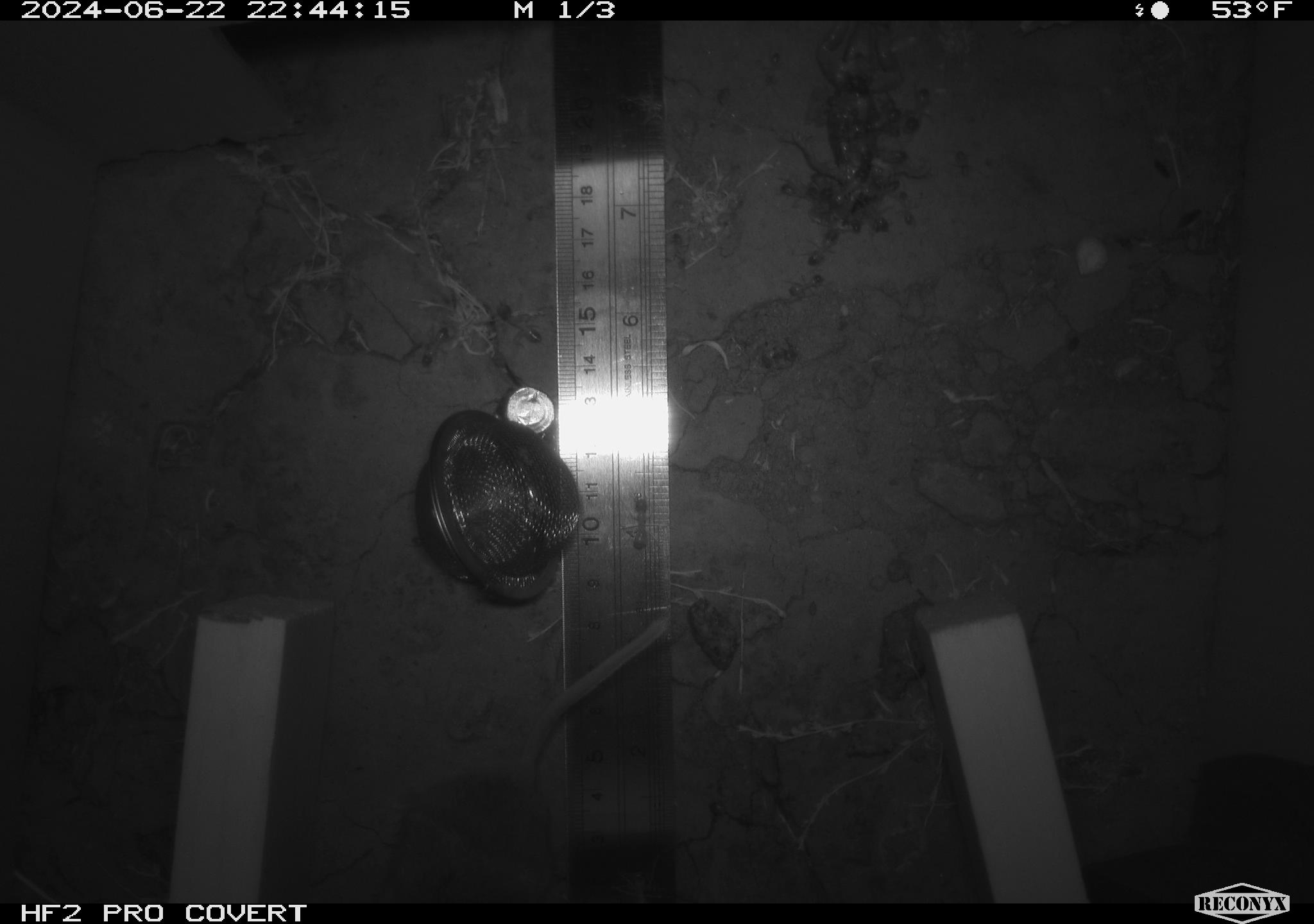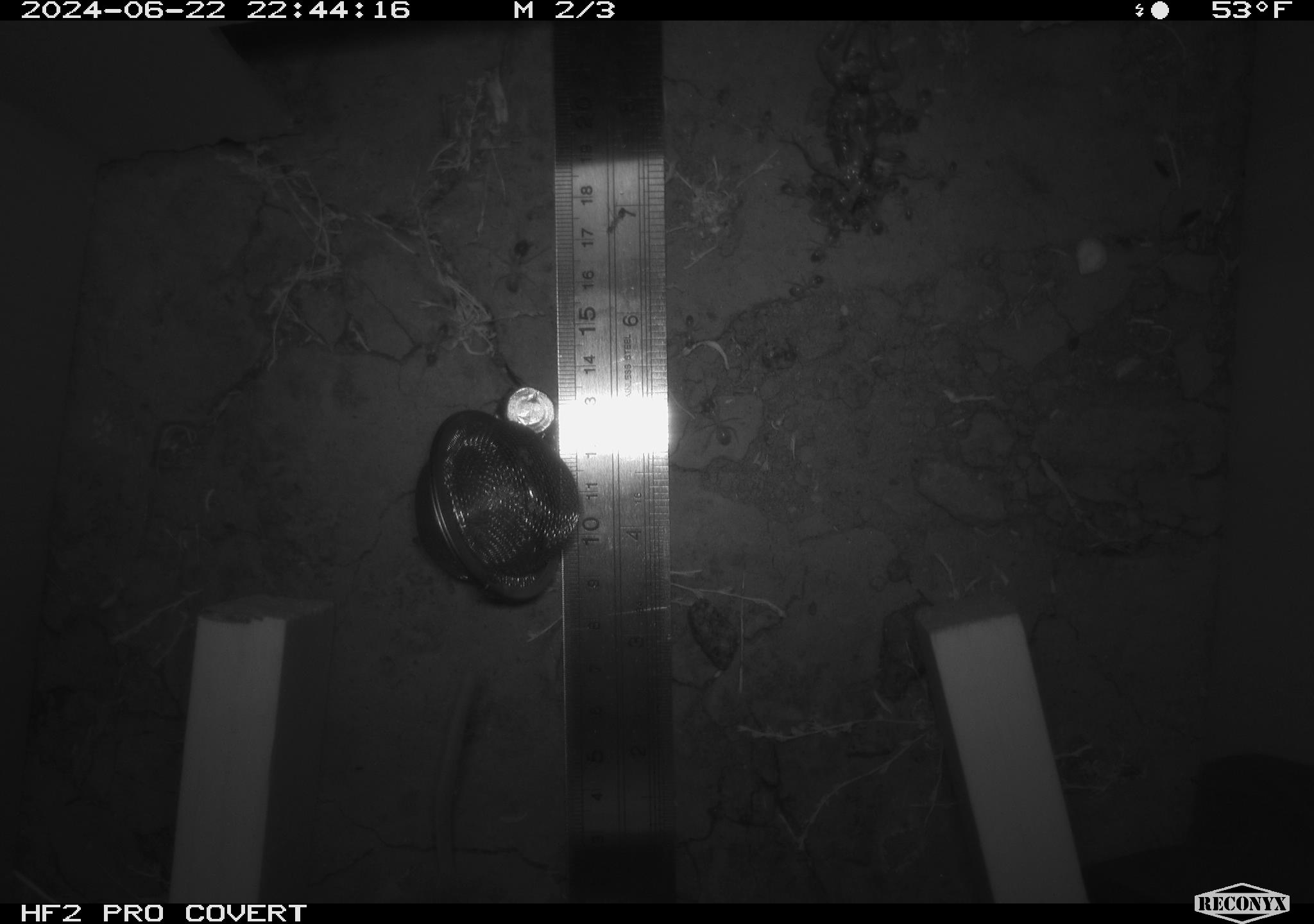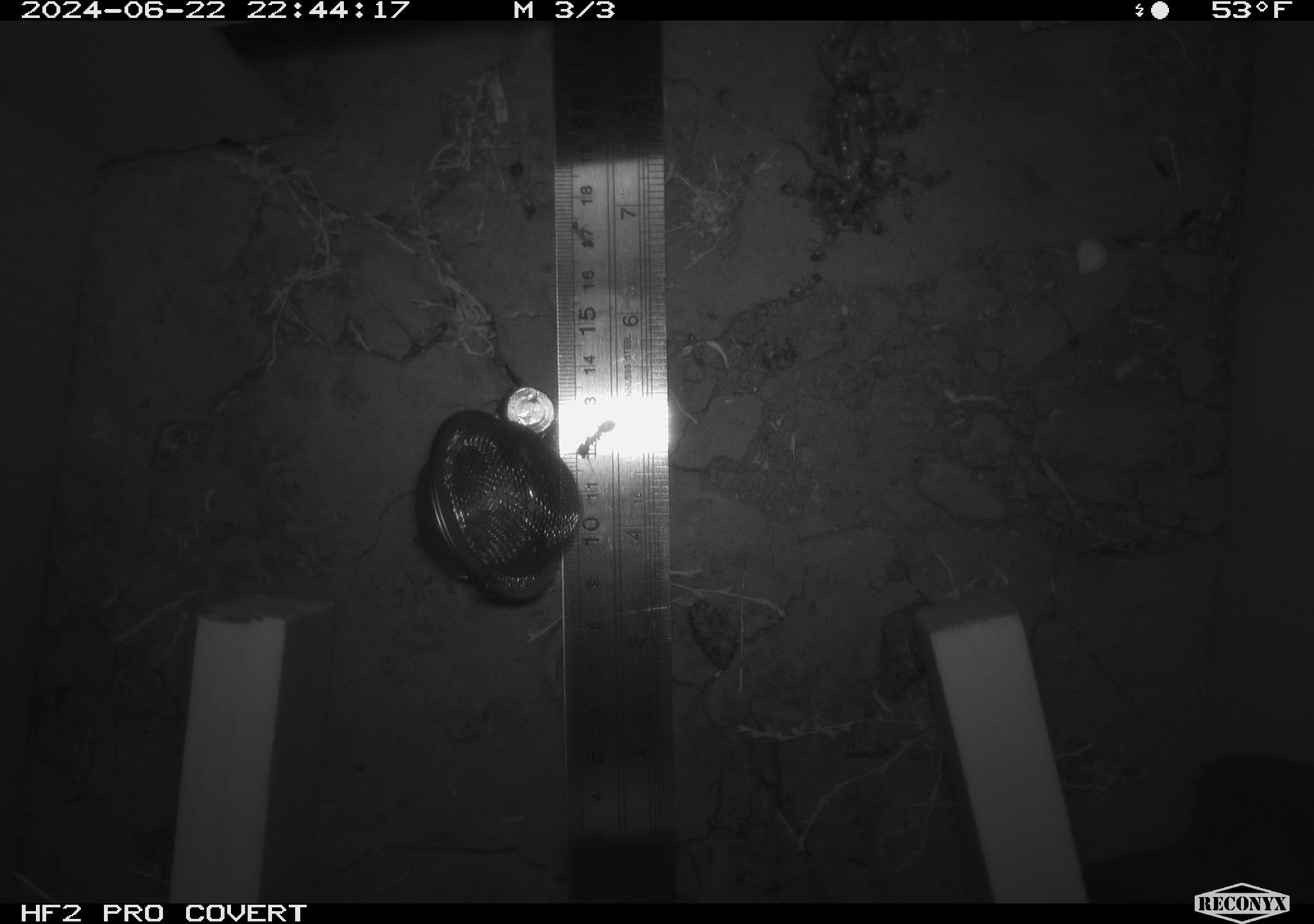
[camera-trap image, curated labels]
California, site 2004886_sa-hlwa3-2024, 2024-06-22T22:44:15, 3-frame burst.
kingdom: Animalia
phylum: Arthropoda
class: Insecta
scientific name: Insecta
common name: insect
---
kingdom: Animalia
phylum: Chordata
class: Mammalia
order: Rodentia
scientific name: Rodentia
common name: mouse species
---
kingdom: Animalia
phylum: Chordata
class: Reptilia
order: Squamata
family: Phrynosomatidae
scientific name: Phrynosomatidae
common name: phrynosomatid lizards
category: phrynosomatidae family